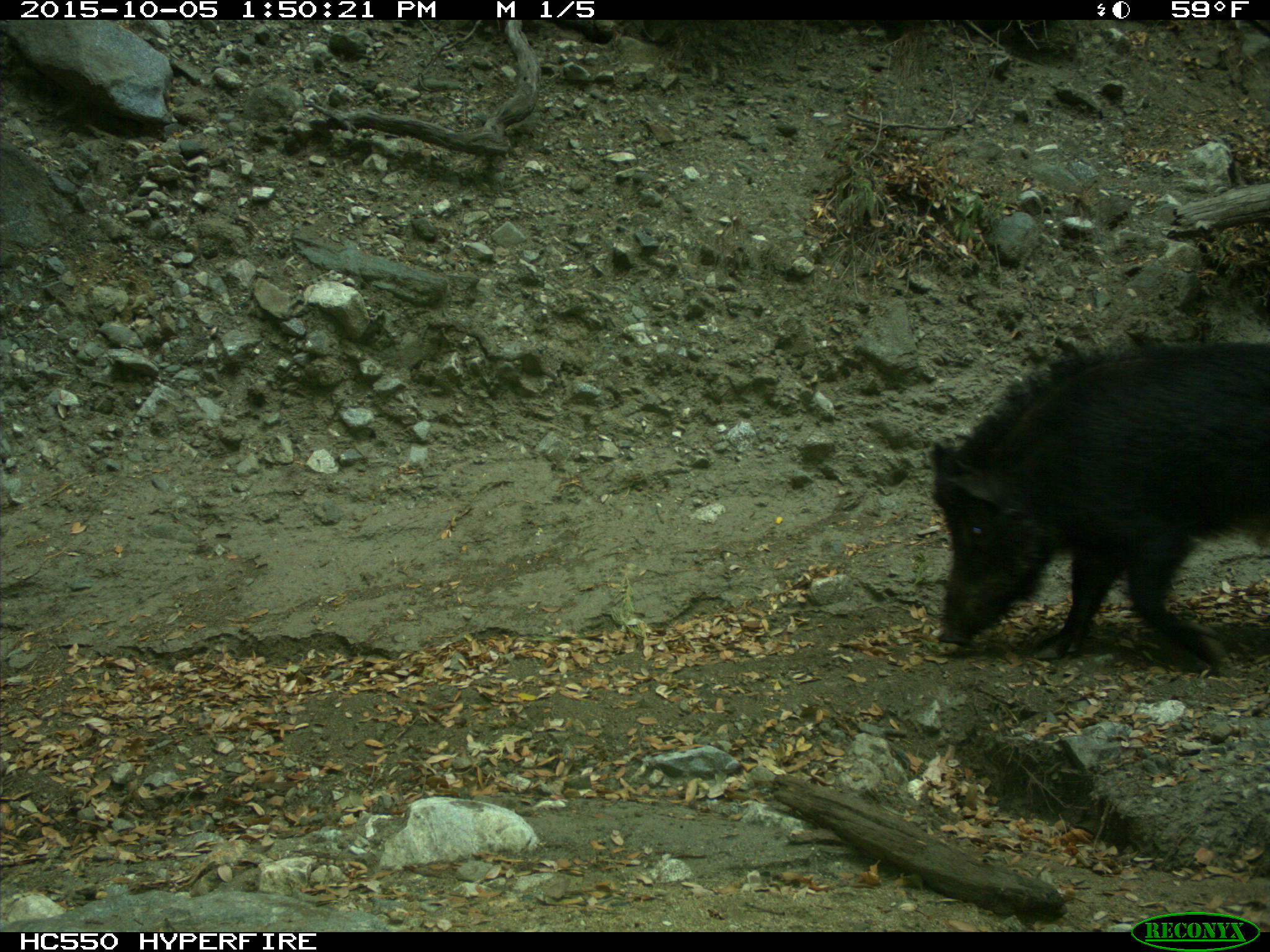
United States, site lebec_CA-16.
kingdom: Animalia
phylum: Chordata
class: Mammalia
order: Artiodactyla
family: Suidae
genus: Sus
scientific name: Sus scrofa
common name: wild boar